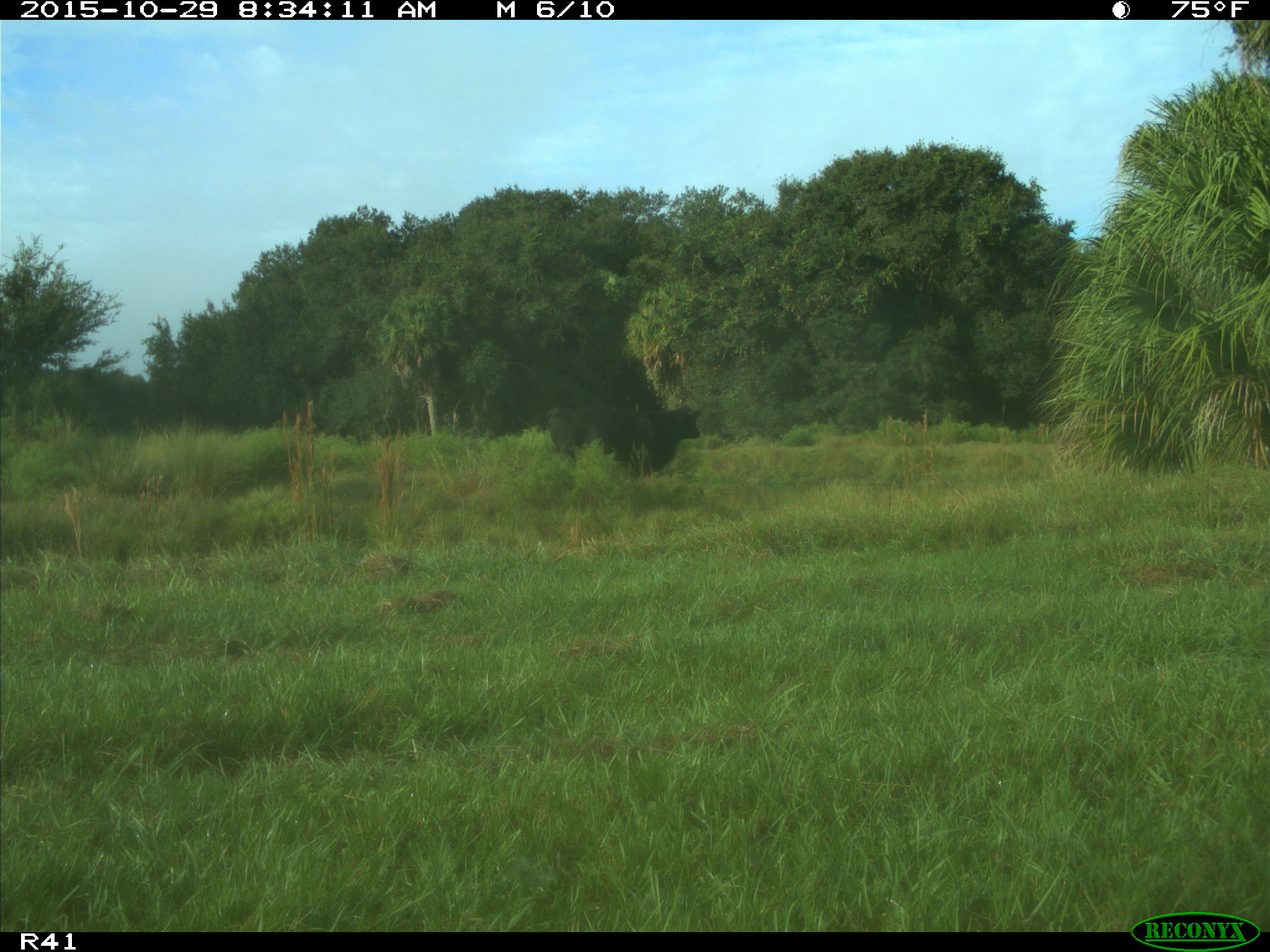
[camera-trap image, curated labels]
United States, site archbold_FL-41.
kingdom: Animalia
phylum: Chordata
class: Mammalia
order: Artiodactyla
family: Bovidae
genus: Bos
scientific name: Bos taurus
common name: domestic cow